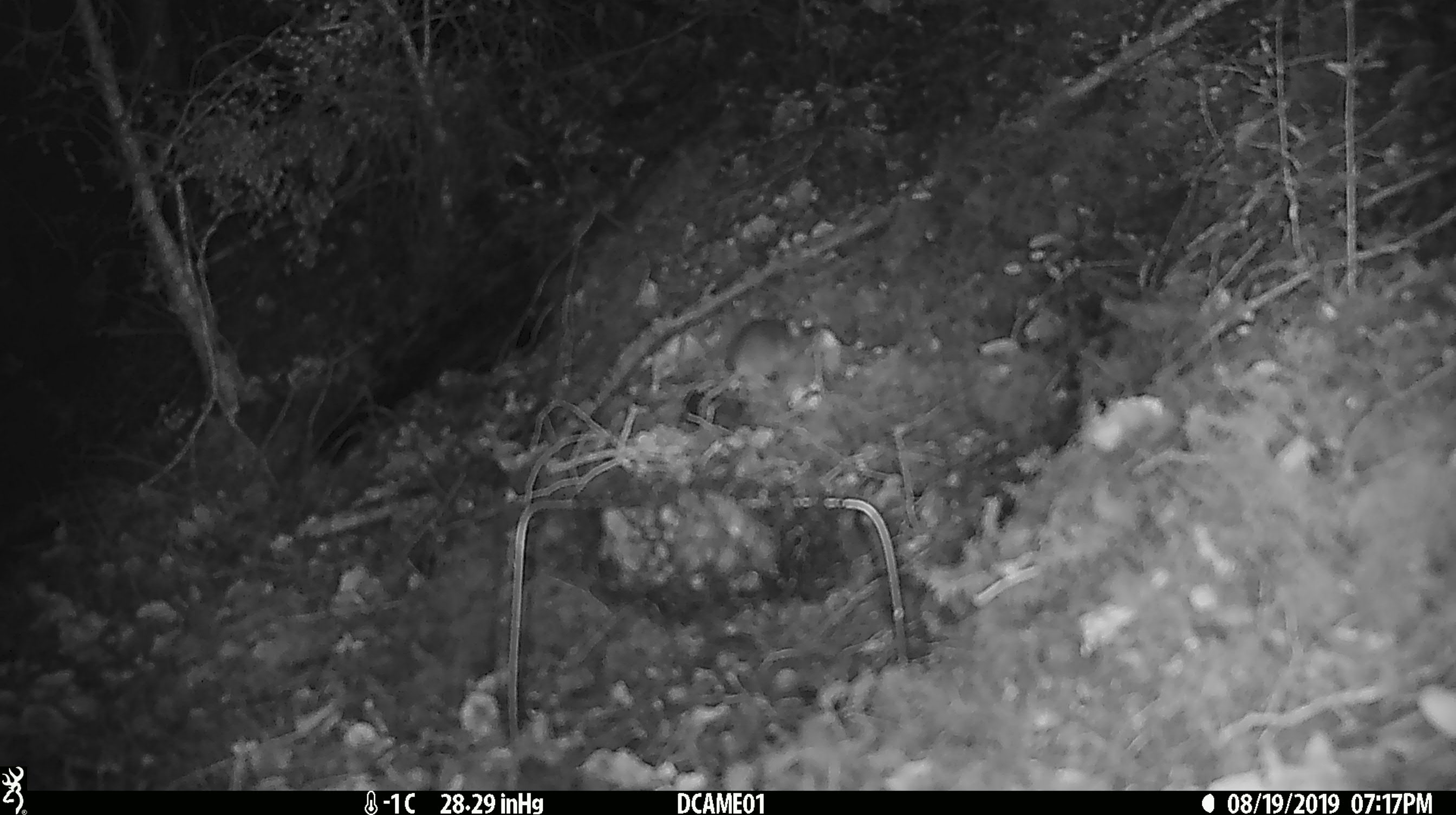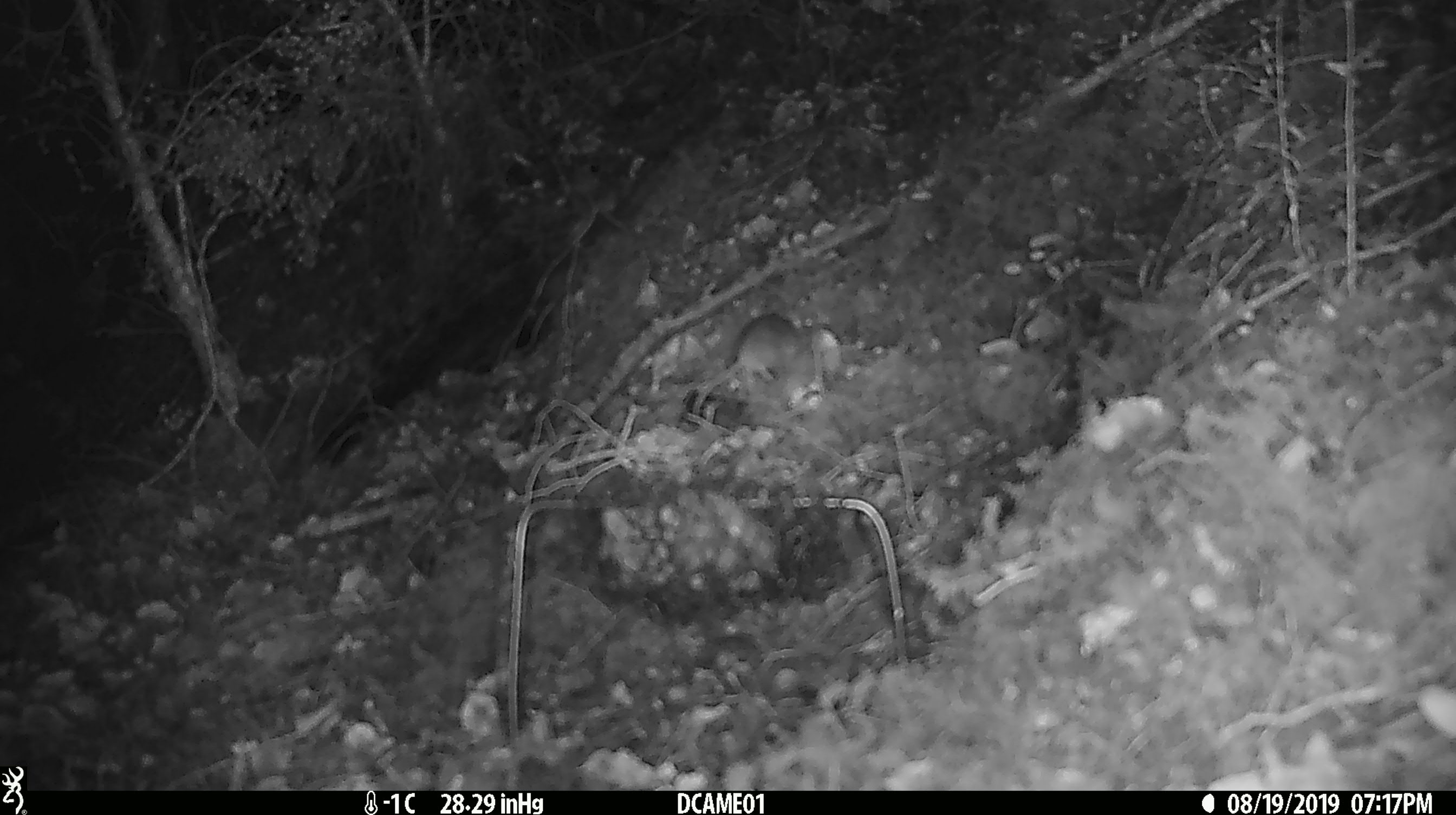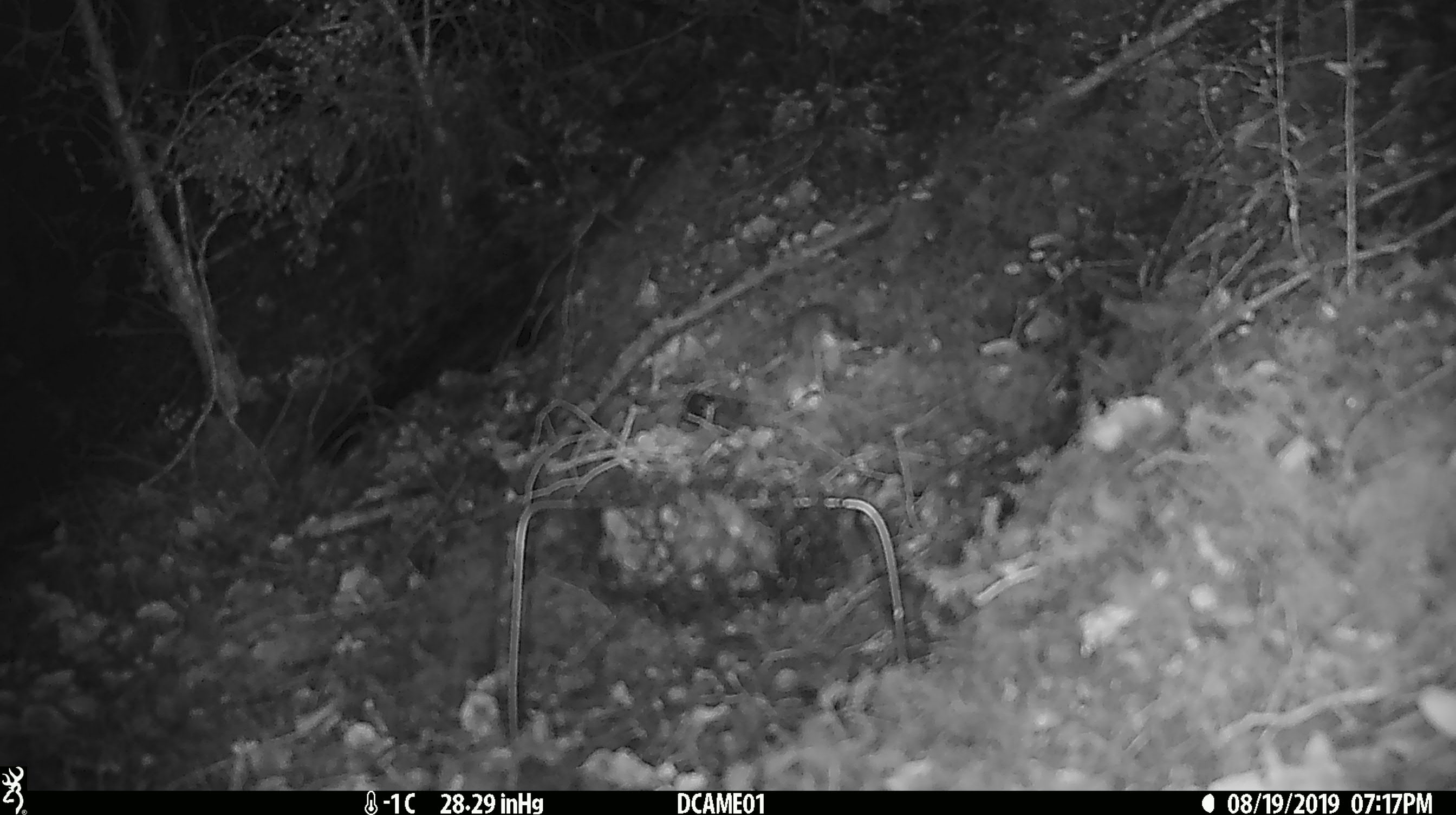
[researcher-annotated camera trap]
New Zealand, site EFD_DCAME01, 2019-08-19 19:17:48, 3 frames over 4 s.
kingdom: Animalia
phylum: Chordata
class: Mammalia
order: Rodentia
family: Muridae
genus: Mus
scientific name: Mus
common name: mouse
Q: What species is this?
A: Mouse (Mus).